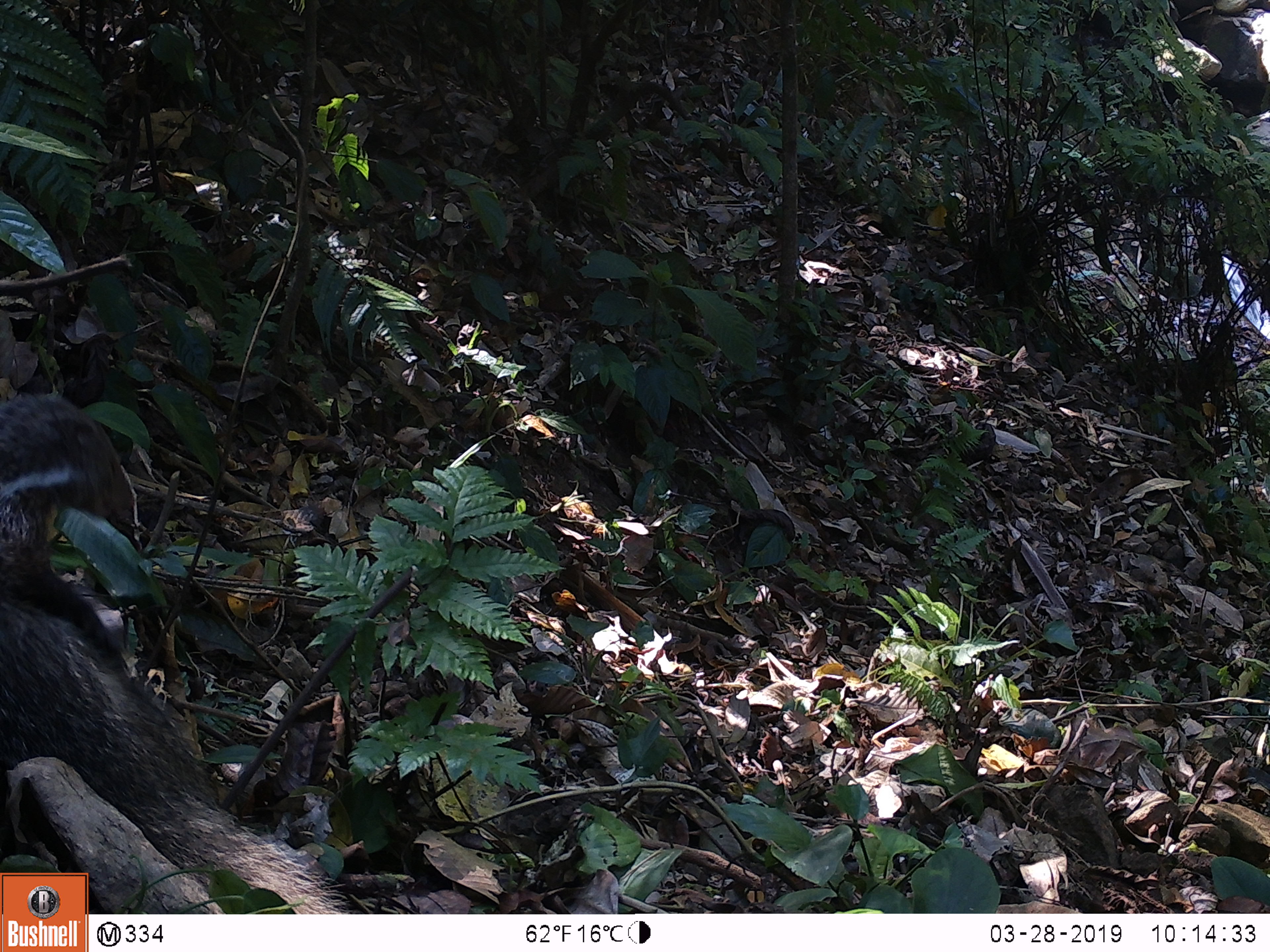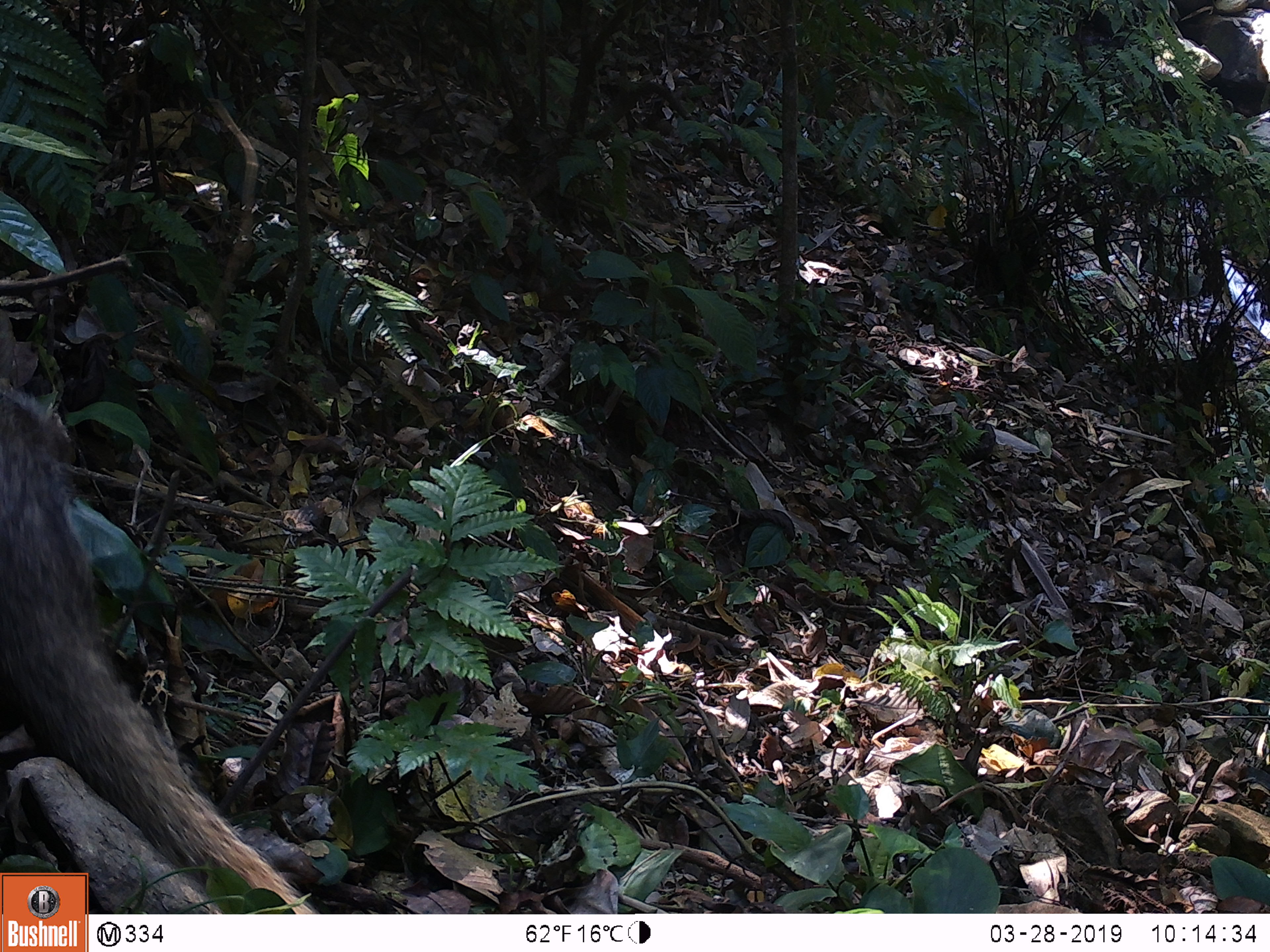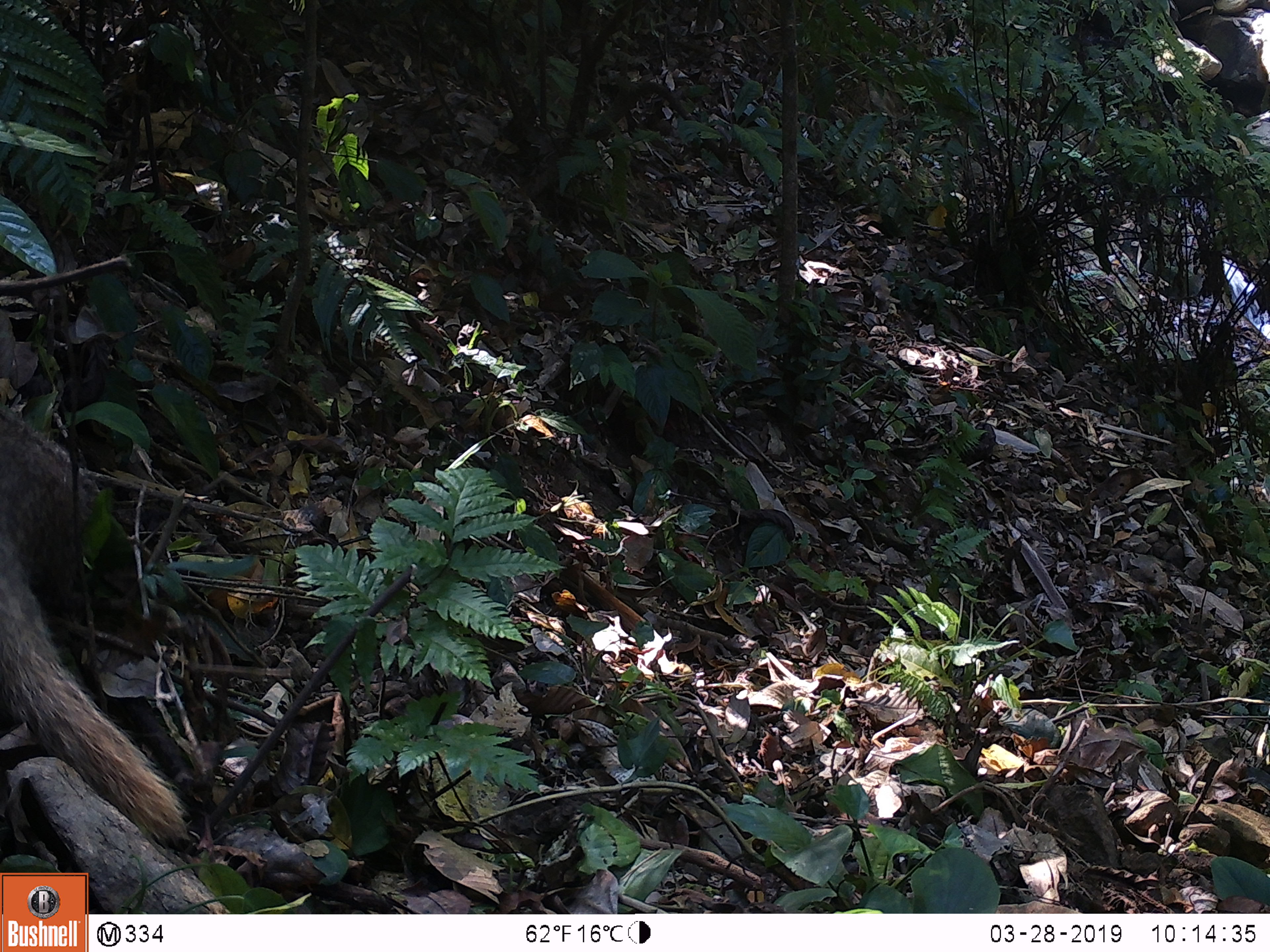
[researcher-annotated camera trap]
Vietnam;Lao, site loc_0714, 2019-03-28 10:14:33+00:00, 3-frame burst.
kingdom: Animalia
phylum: Chordata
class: Mammalia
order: Carnivora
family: Herpestidae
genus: Urva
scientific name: Urva urva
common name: crab-eating mongoose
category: crab eating mongoose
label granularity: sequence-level